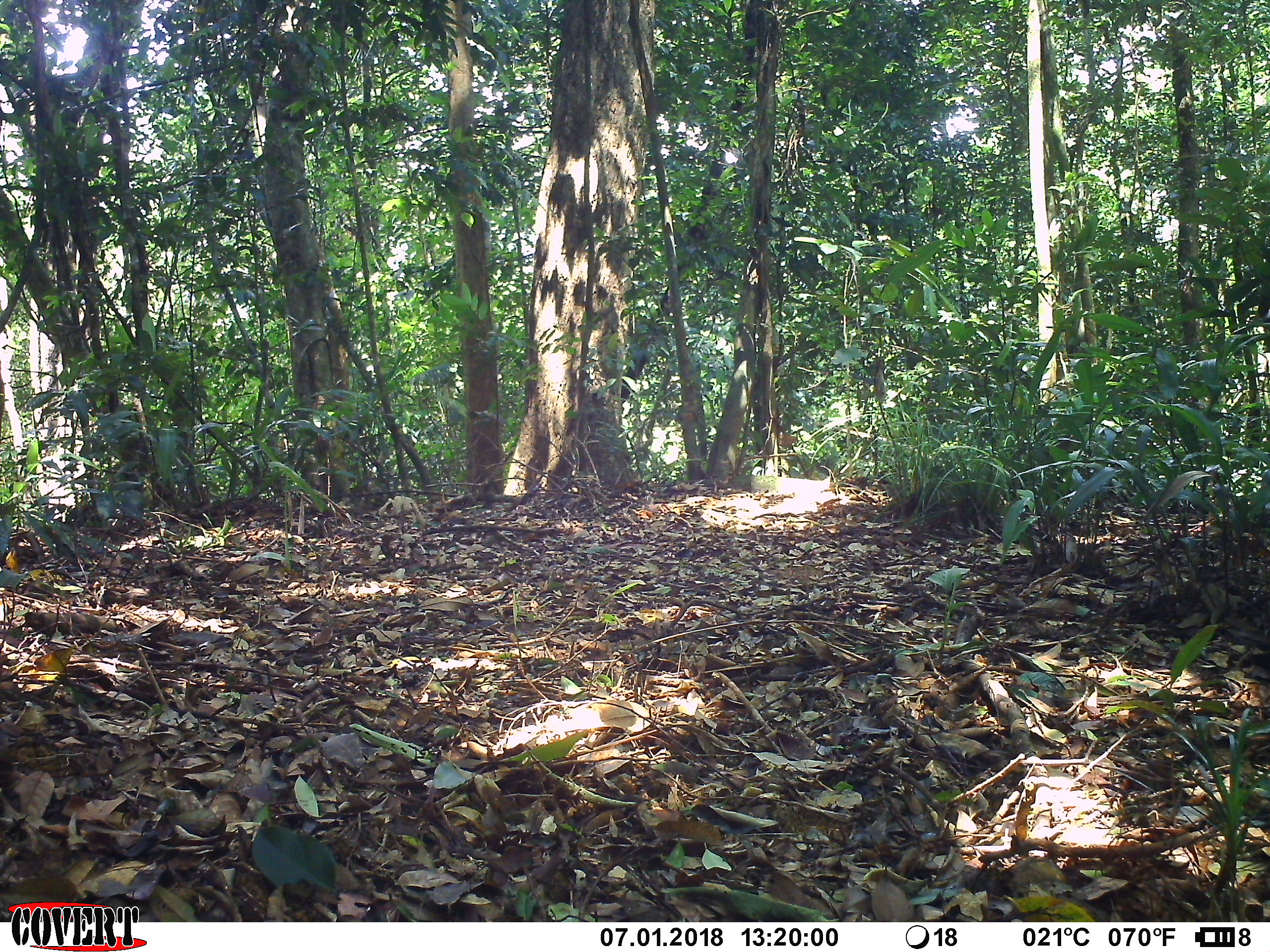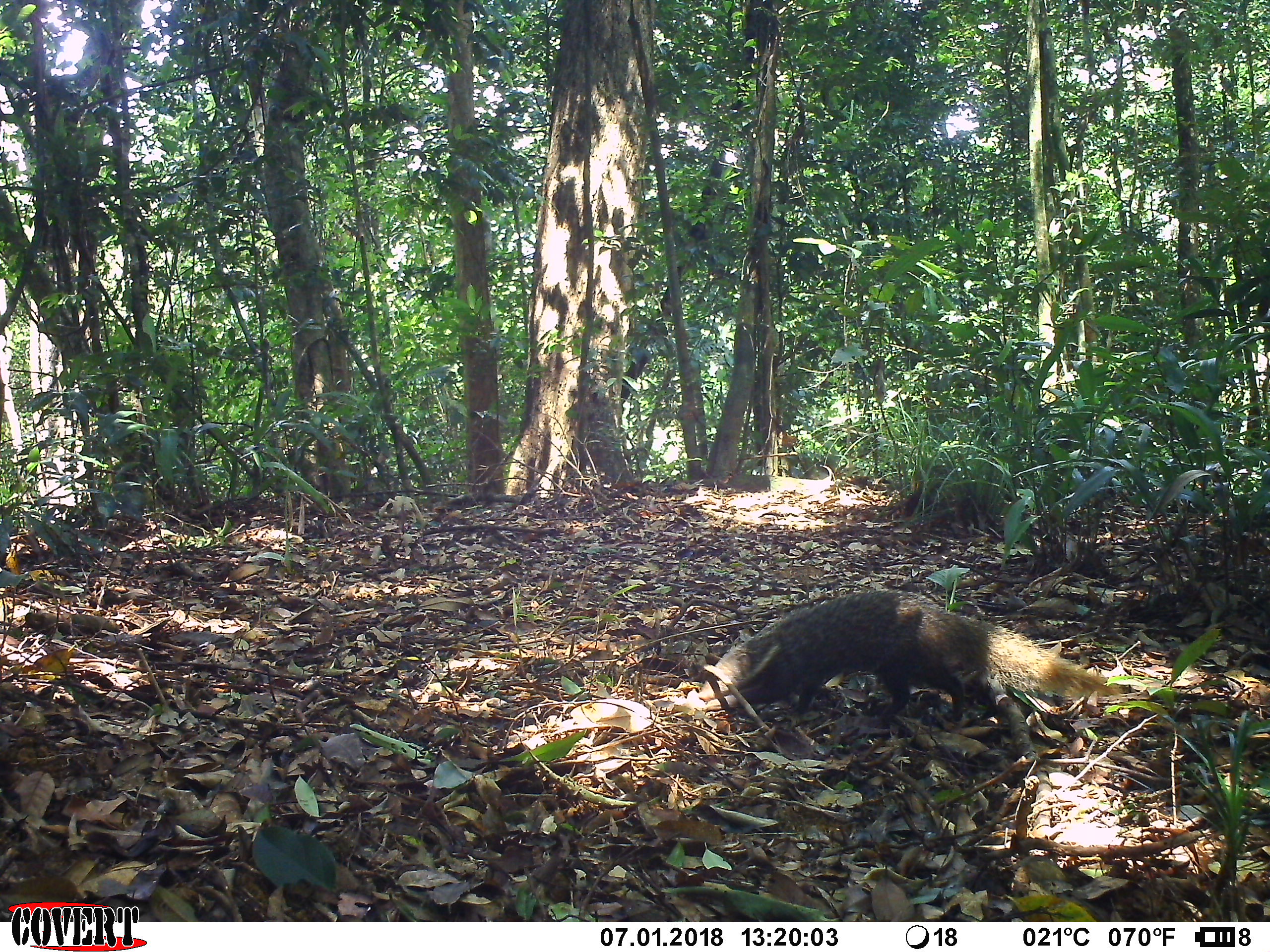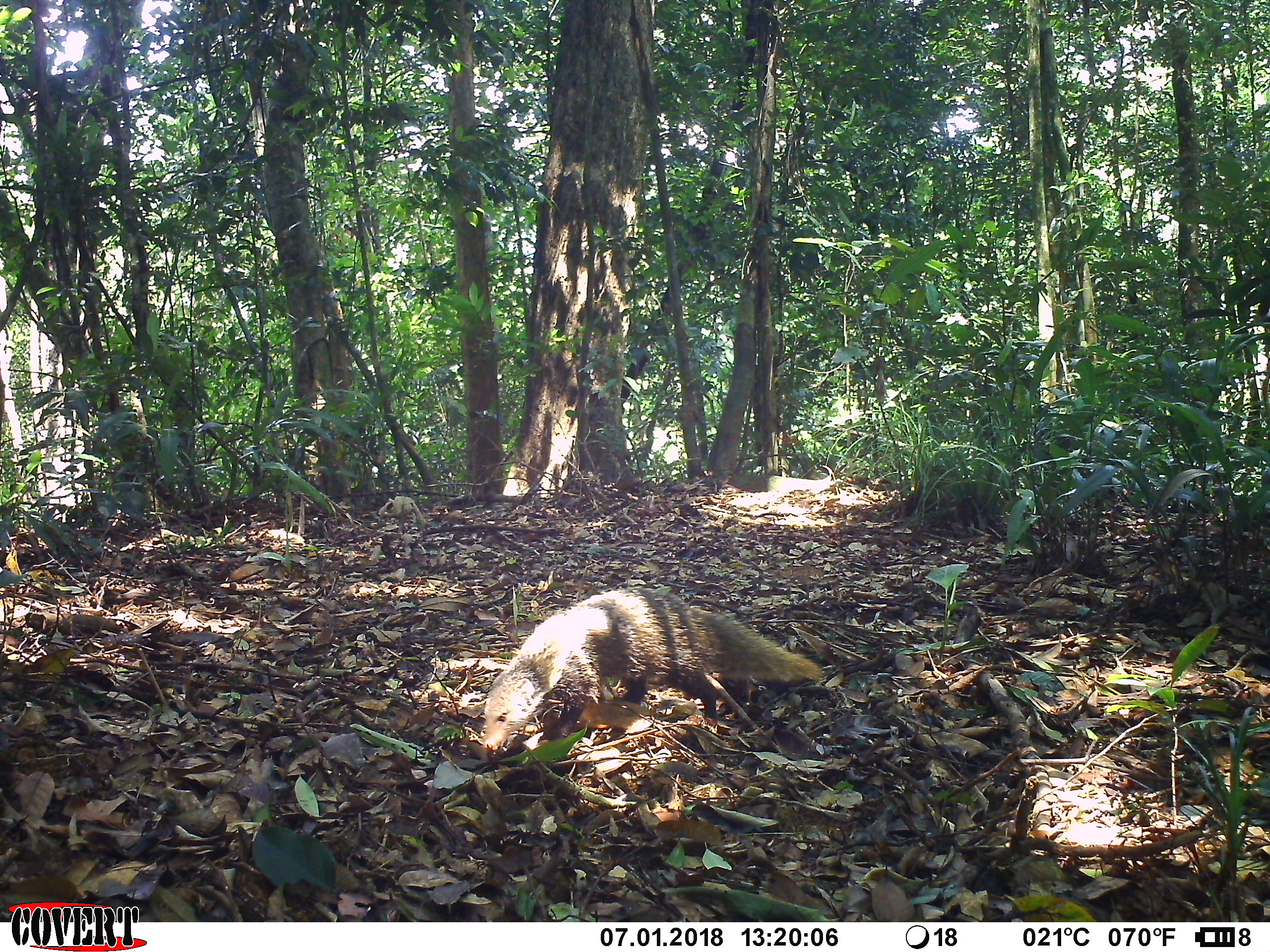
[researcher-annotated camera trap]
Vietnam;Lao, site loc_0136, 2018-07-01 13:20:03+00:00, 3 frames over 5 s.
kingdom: Animalia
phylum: Chordata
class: Mammalia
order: Carnivora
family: Herpestidae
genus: Urva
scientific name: Urva urva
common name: crab-eating mongoose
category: crab eating mongoose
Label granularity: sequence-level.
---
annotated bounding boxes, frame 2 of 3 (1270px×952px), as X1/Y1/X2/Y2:
crab eating mongoose: 692/586/1120/726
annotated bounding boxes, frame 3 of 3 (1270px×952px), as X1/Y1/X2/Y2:
crab eating mongoose: 481/585/823/752